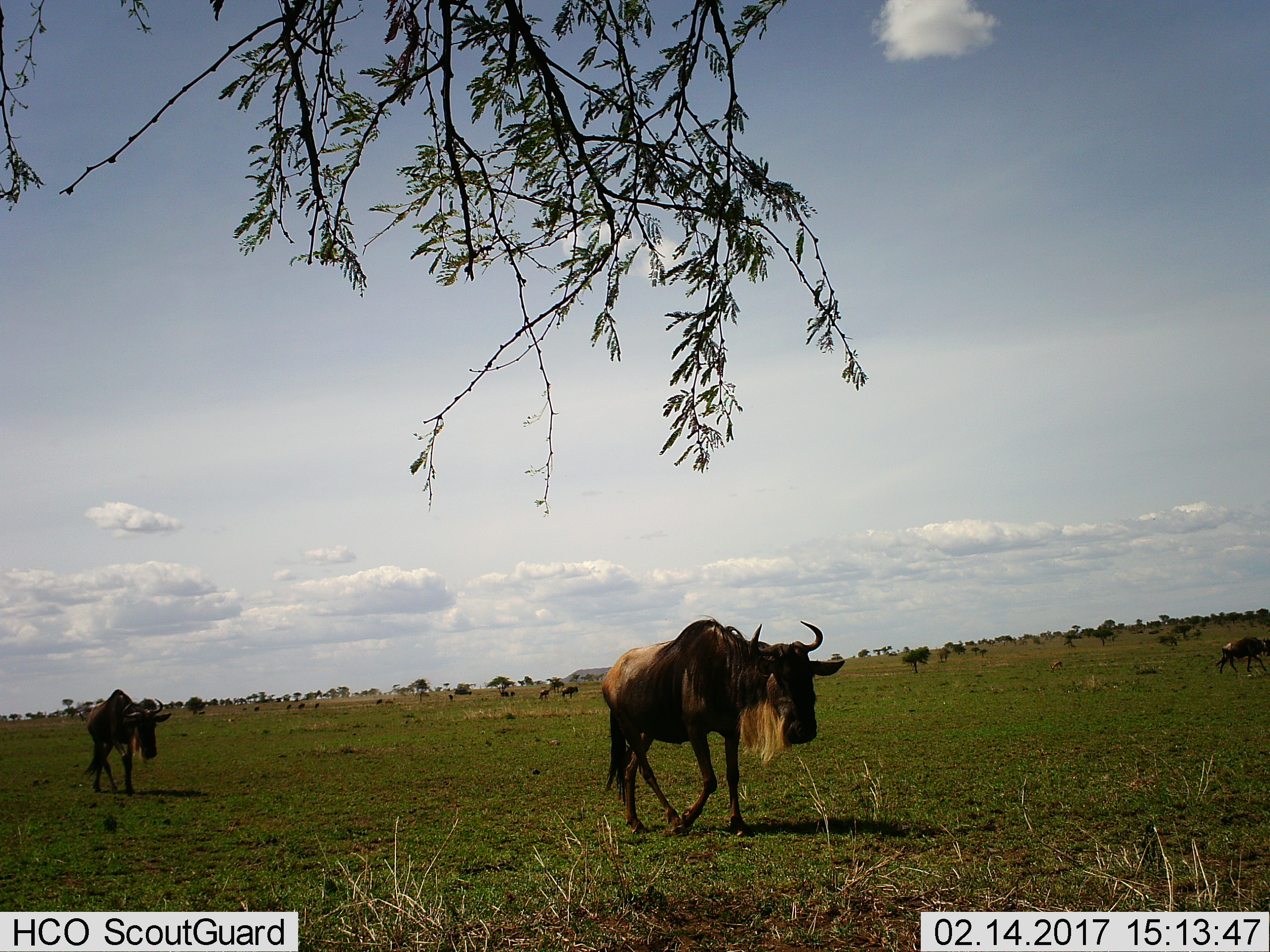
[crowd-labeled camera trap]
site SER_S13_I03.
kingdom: Animalia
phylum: Chordata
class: Mammalia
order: Artiodactyla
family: Bovidae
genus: Connochaetes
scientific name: Connochaetes taurinus taurinus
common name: blue wildebeest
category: wildebeestblue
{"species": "wildebeestblue (blue wildebeest) (Connochaetes taurinus taurinus)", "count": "11-50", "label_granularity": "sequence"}